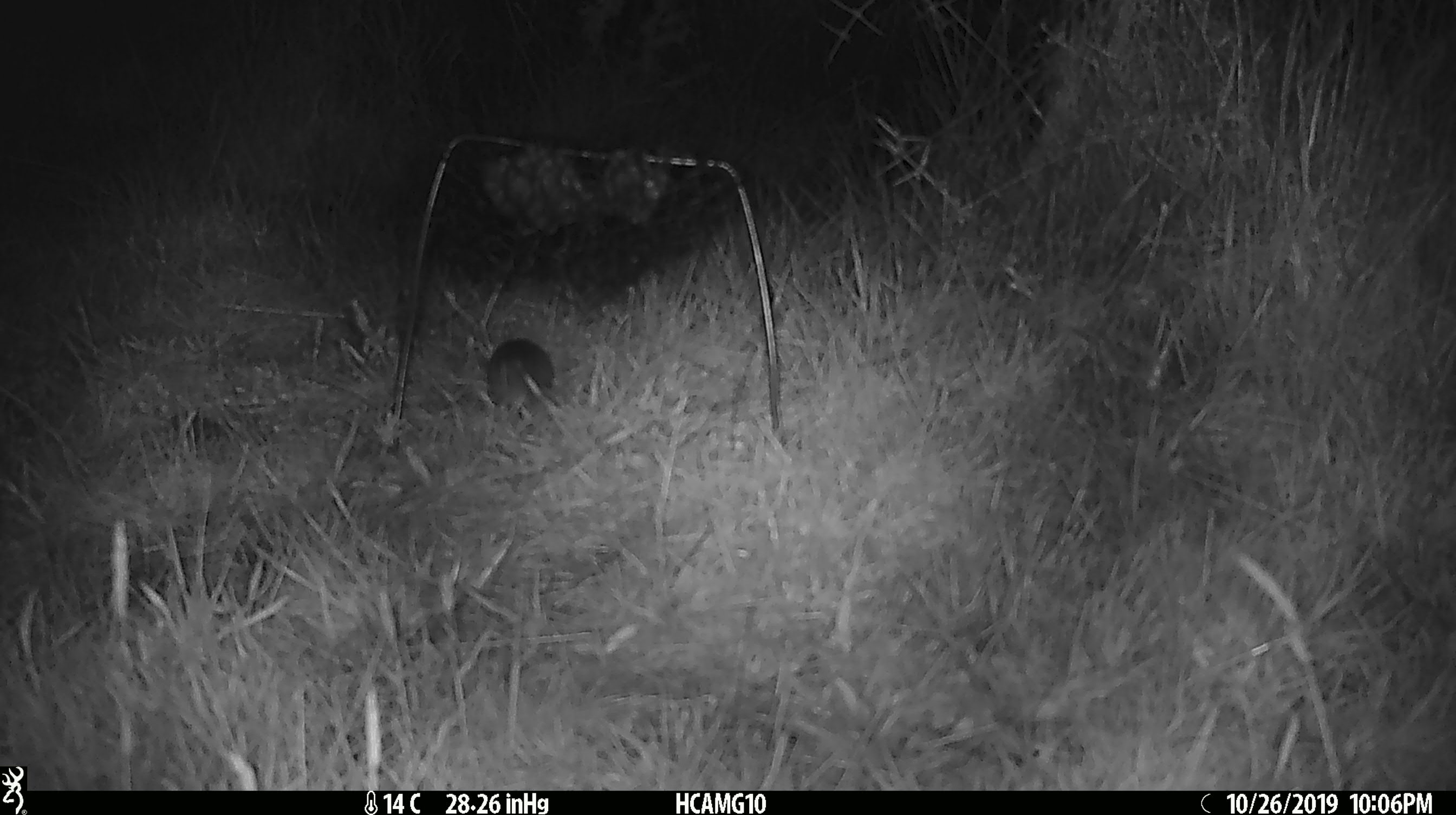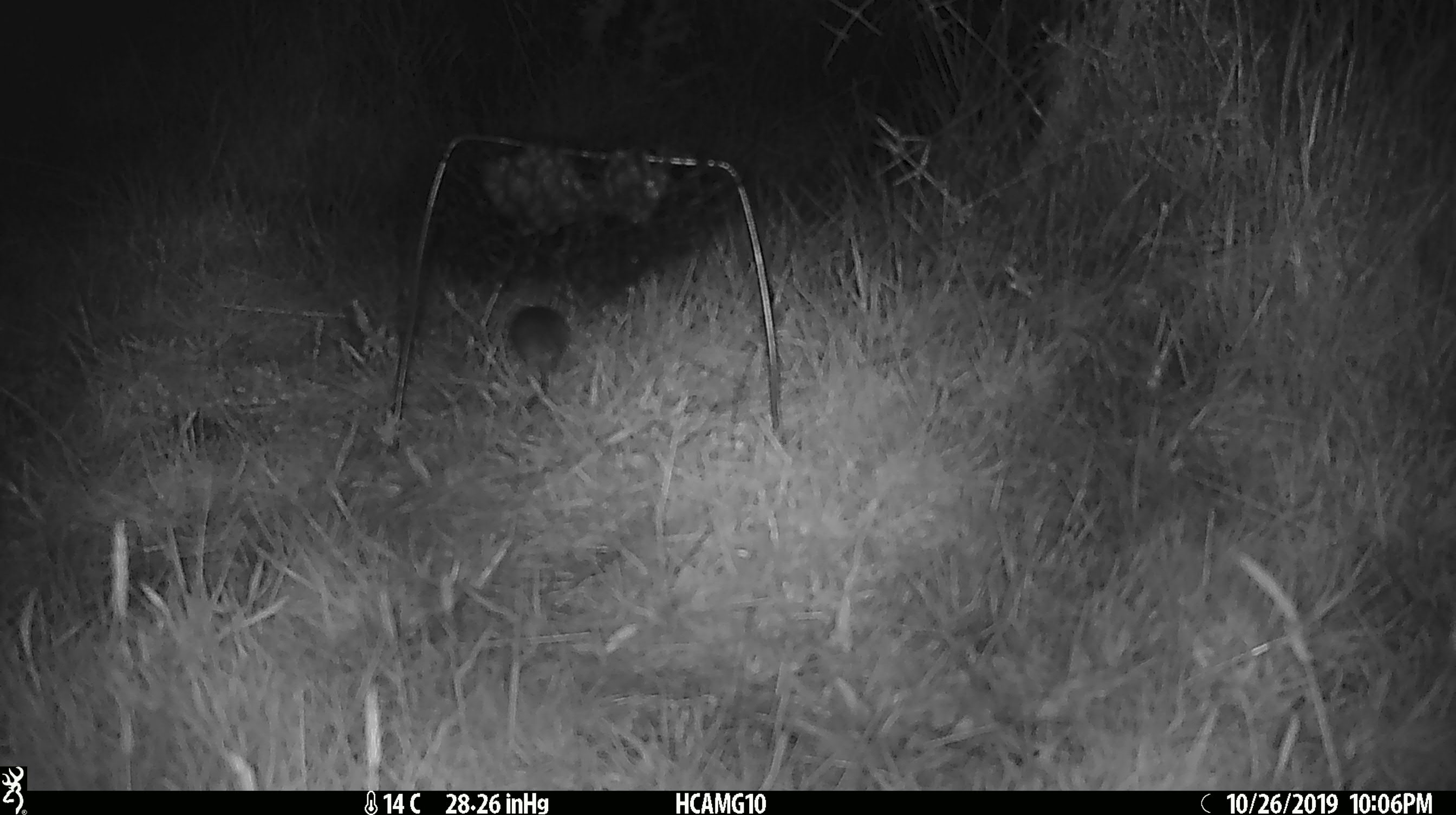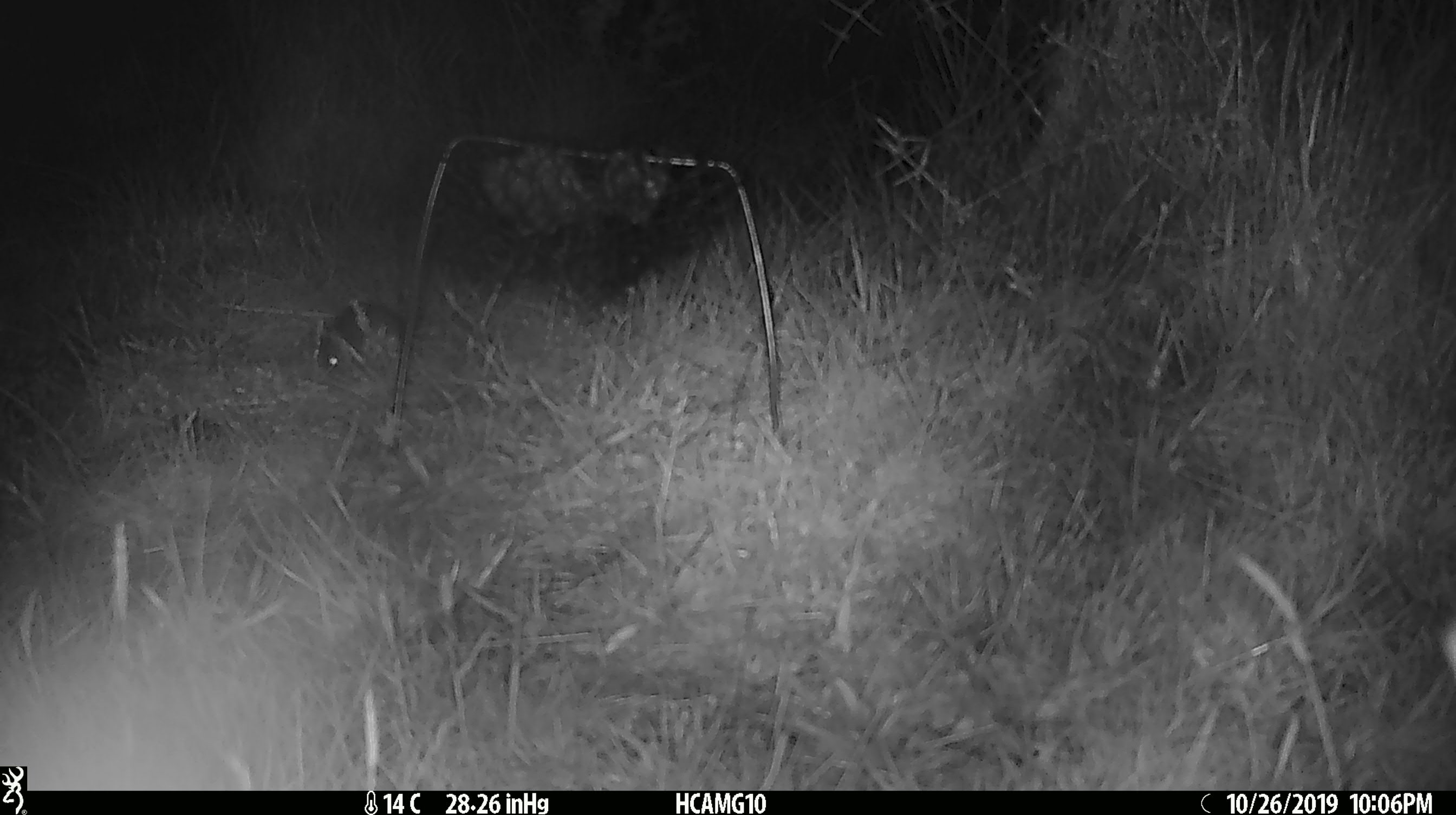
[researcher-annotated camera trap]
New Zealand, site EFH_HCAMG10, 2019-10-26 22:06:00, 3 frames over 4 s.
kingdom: Animalia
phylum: Chordata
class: Mammalia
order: Rodentia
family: Muridae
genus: Mus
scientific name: Mus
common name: mouse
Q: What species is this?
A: Mouse (Mus).